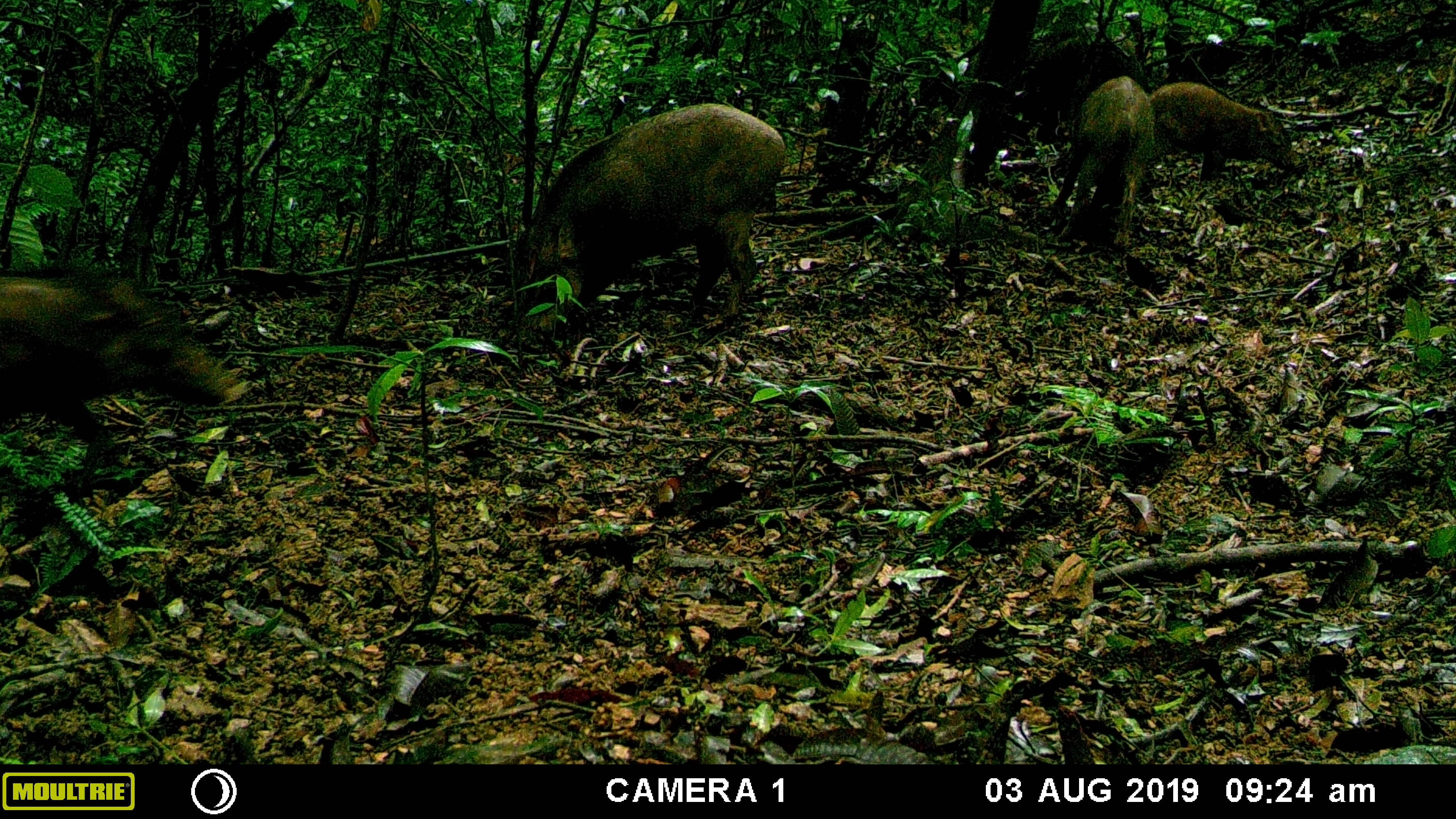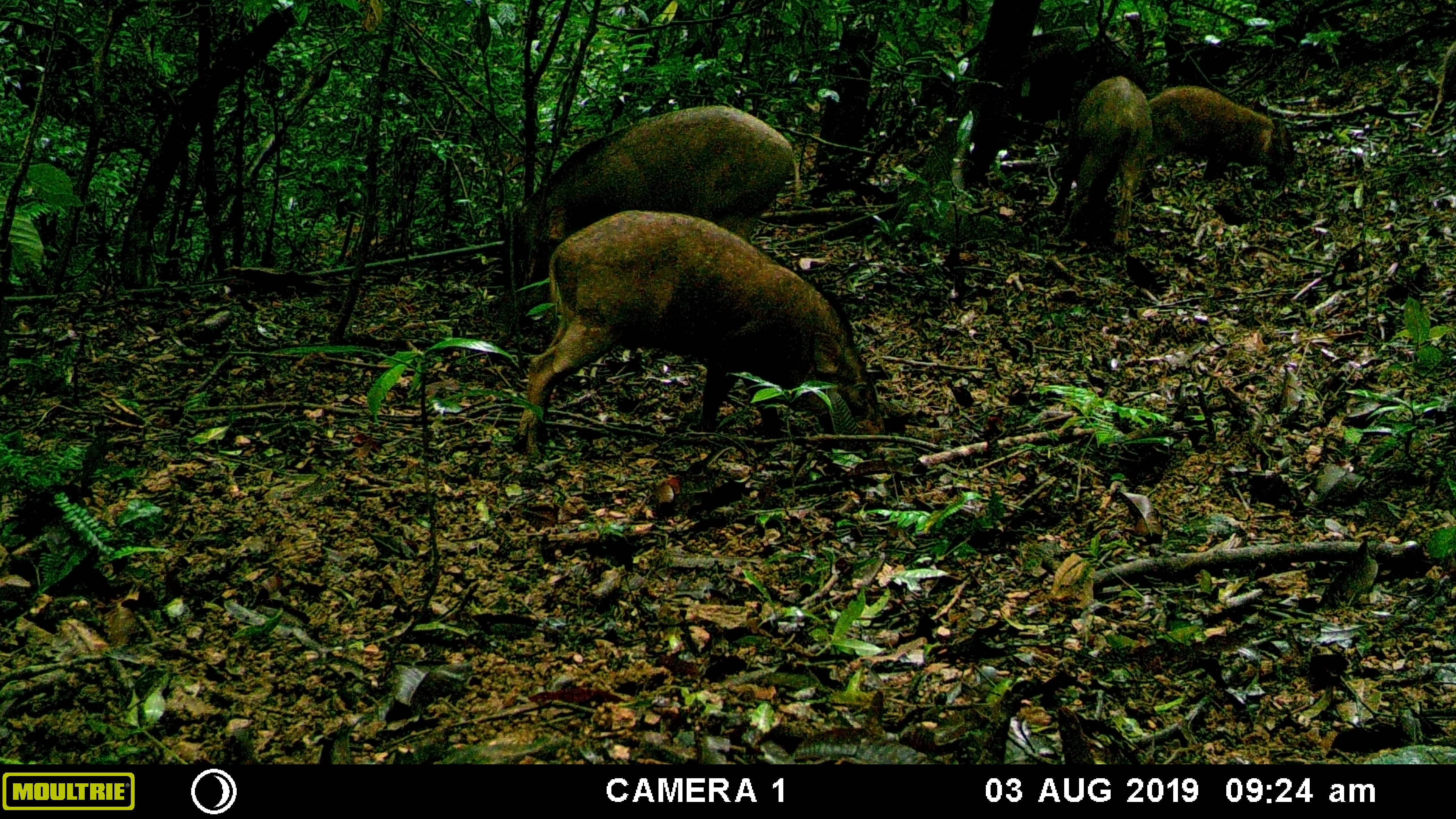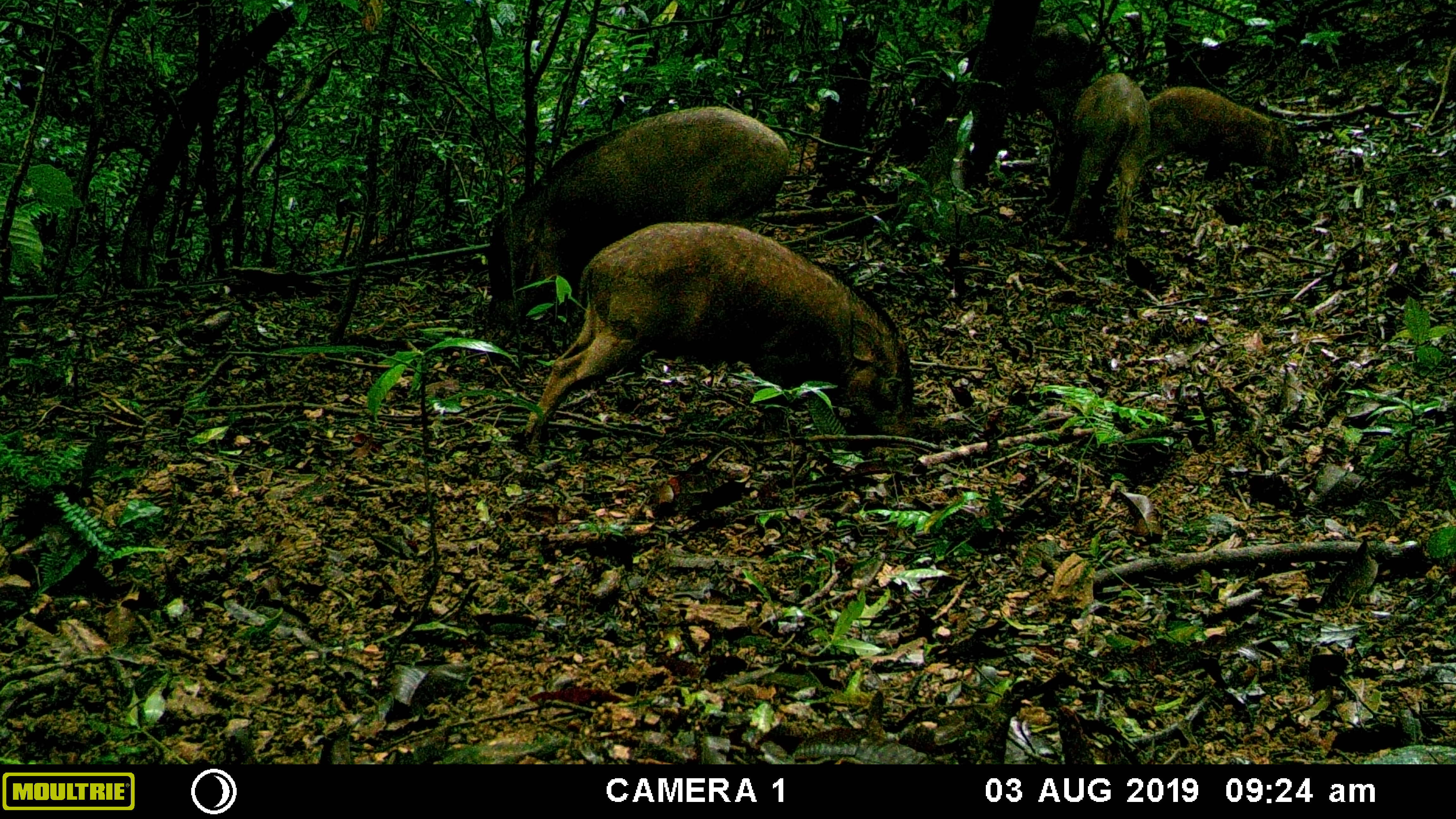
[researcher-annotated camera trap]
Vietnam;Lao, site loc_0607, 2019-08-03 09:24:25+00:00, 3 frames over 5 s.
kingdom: Animalia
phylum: Chordata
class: Mammalia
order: Artiodactyla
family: Suidae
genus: Sus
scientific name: Sus scrofa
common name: eurasian wild pig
Eurasian wild pig (Sus scrofa). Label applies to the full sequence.